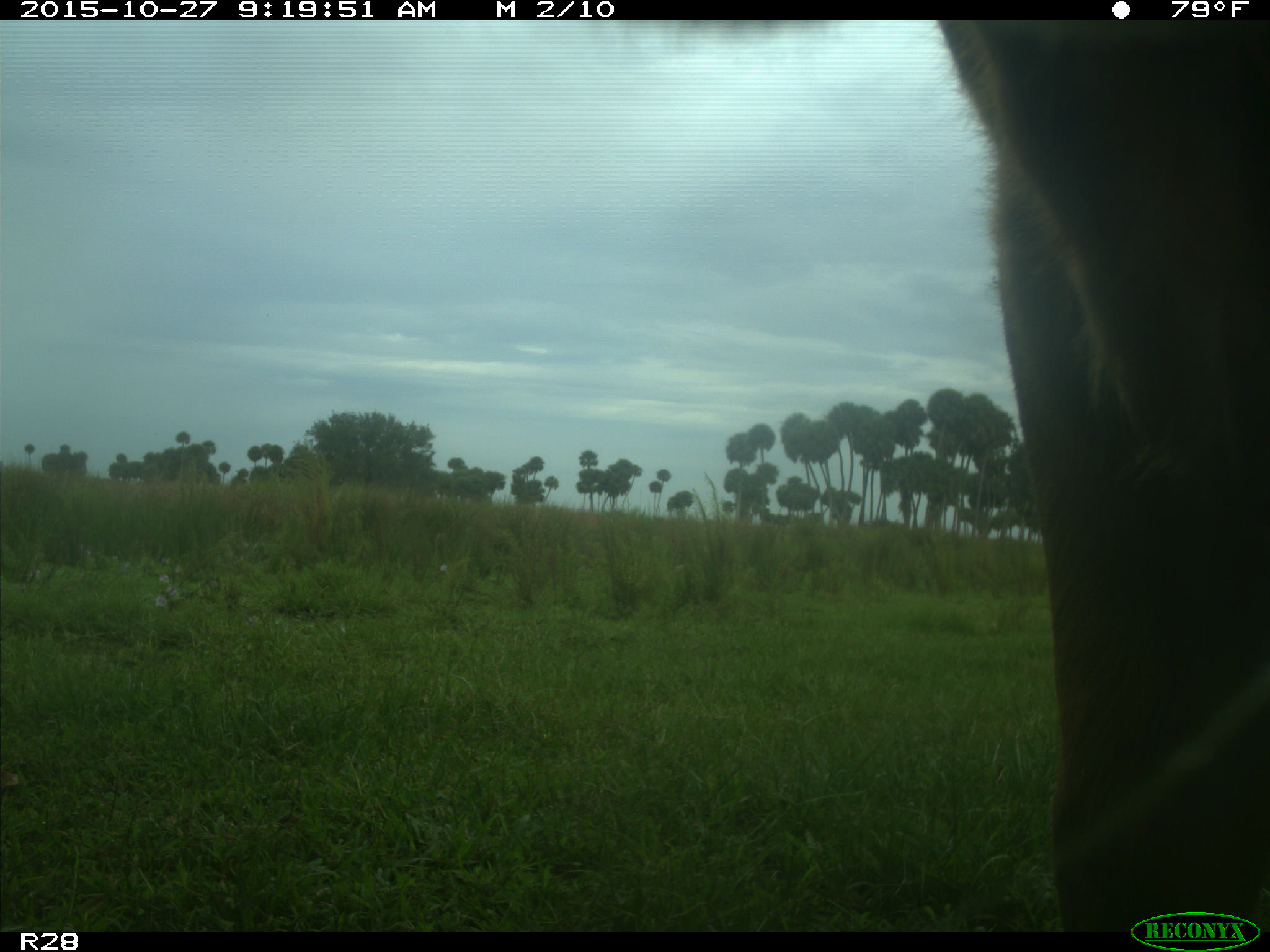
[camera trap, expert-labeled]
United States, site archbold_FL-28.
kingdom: Animalia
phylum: Chordata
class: Mammalia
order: Artiodactyla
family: Bovidae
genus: Bos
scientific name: Bos taurus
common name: domestic cow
Bos taurus (domestic cow).